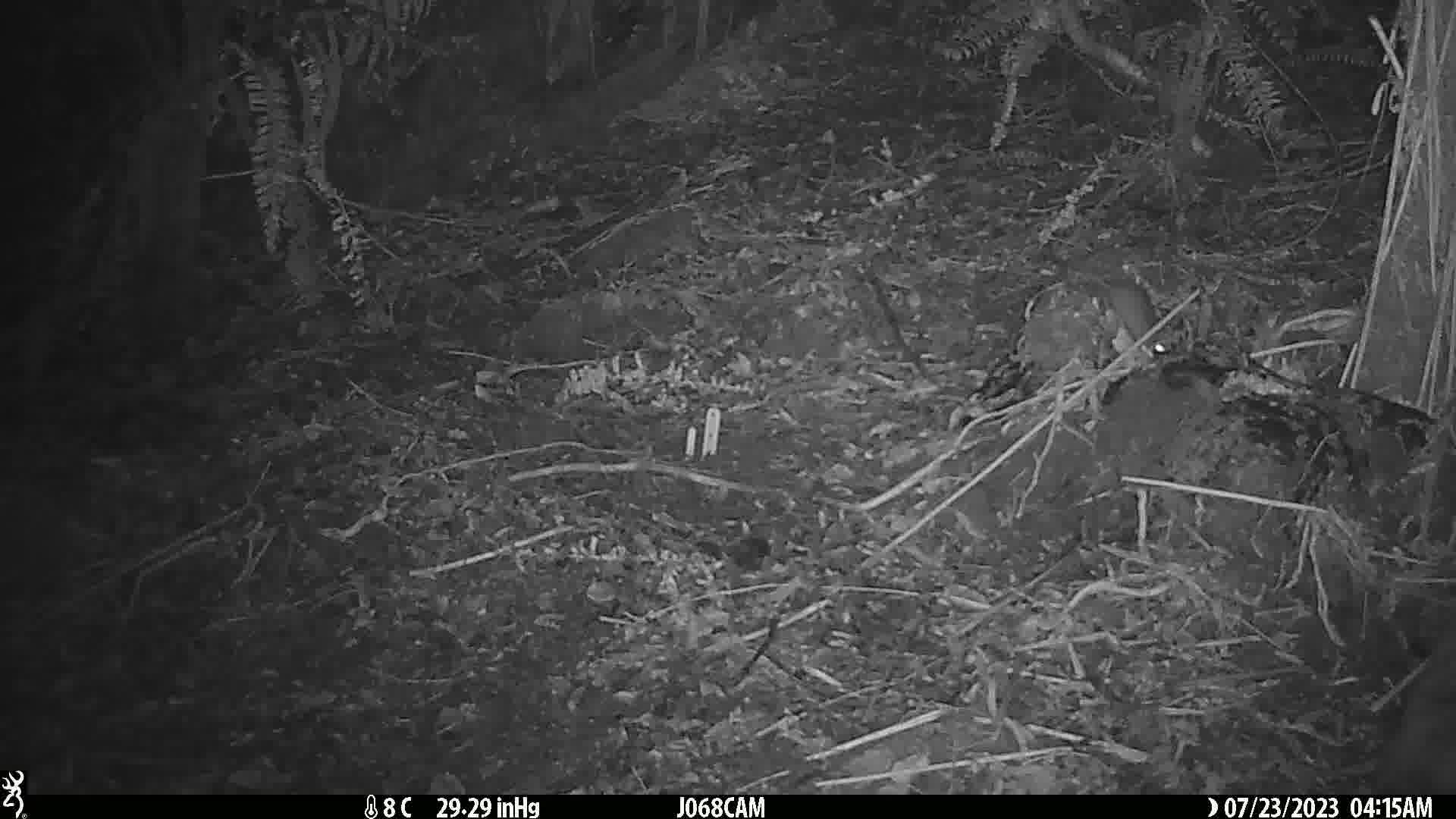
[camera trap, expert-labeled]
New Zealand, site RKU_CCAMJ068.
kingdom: Animalia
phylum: Chordata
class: Mammalia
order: Rodentia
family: Muridae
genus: Rattus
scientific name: Rattus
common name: rat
Rat (Rattus).